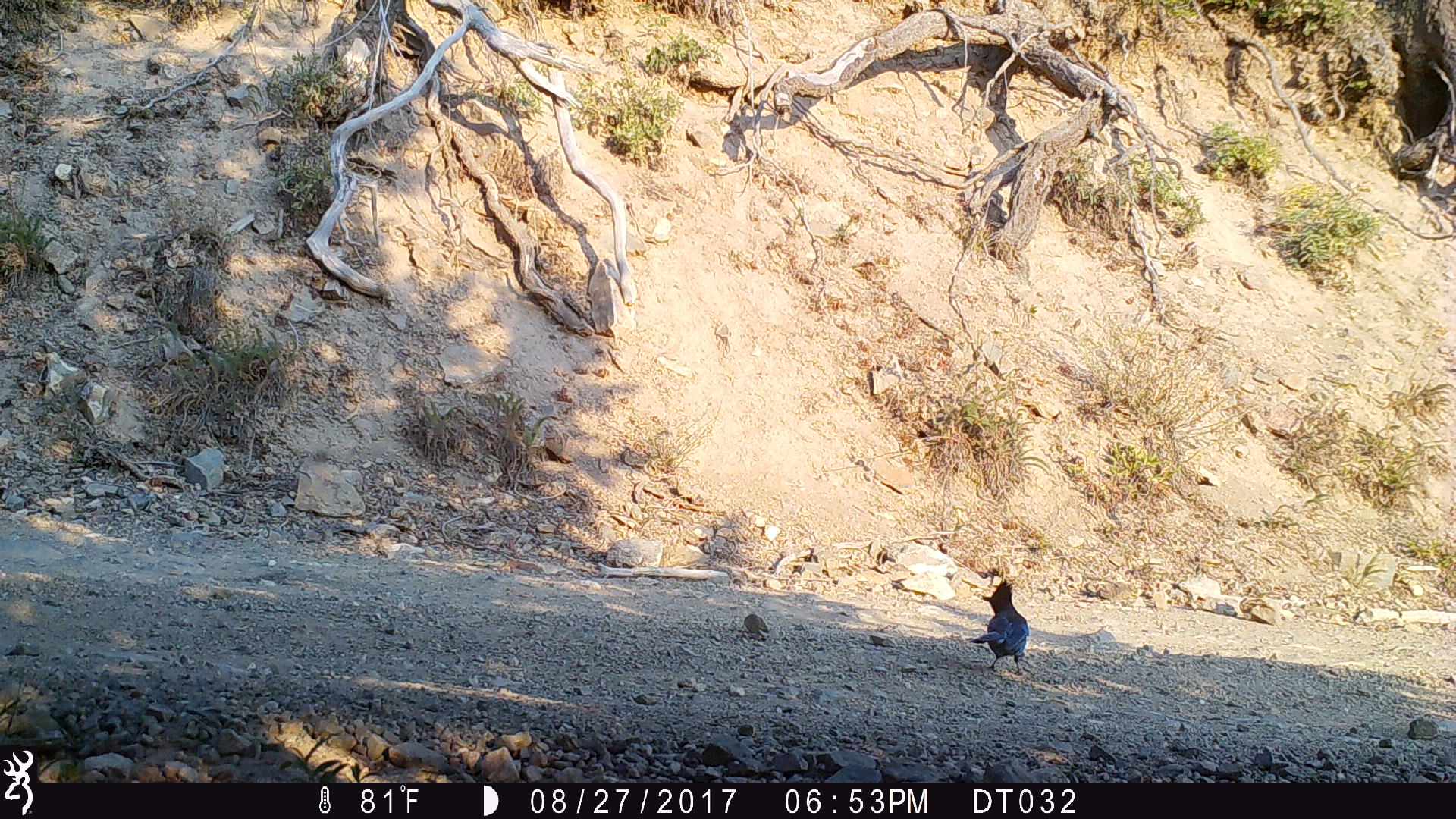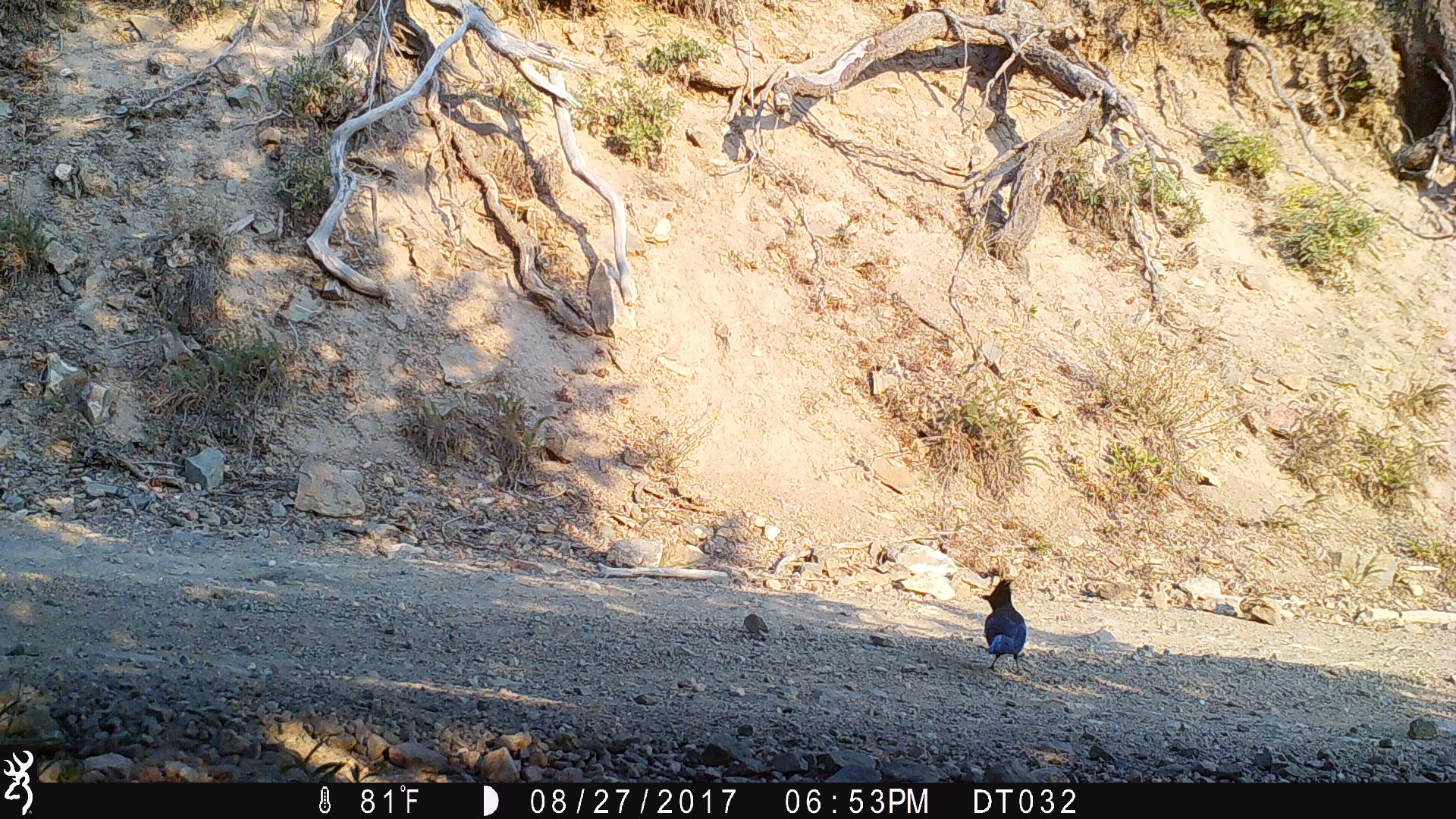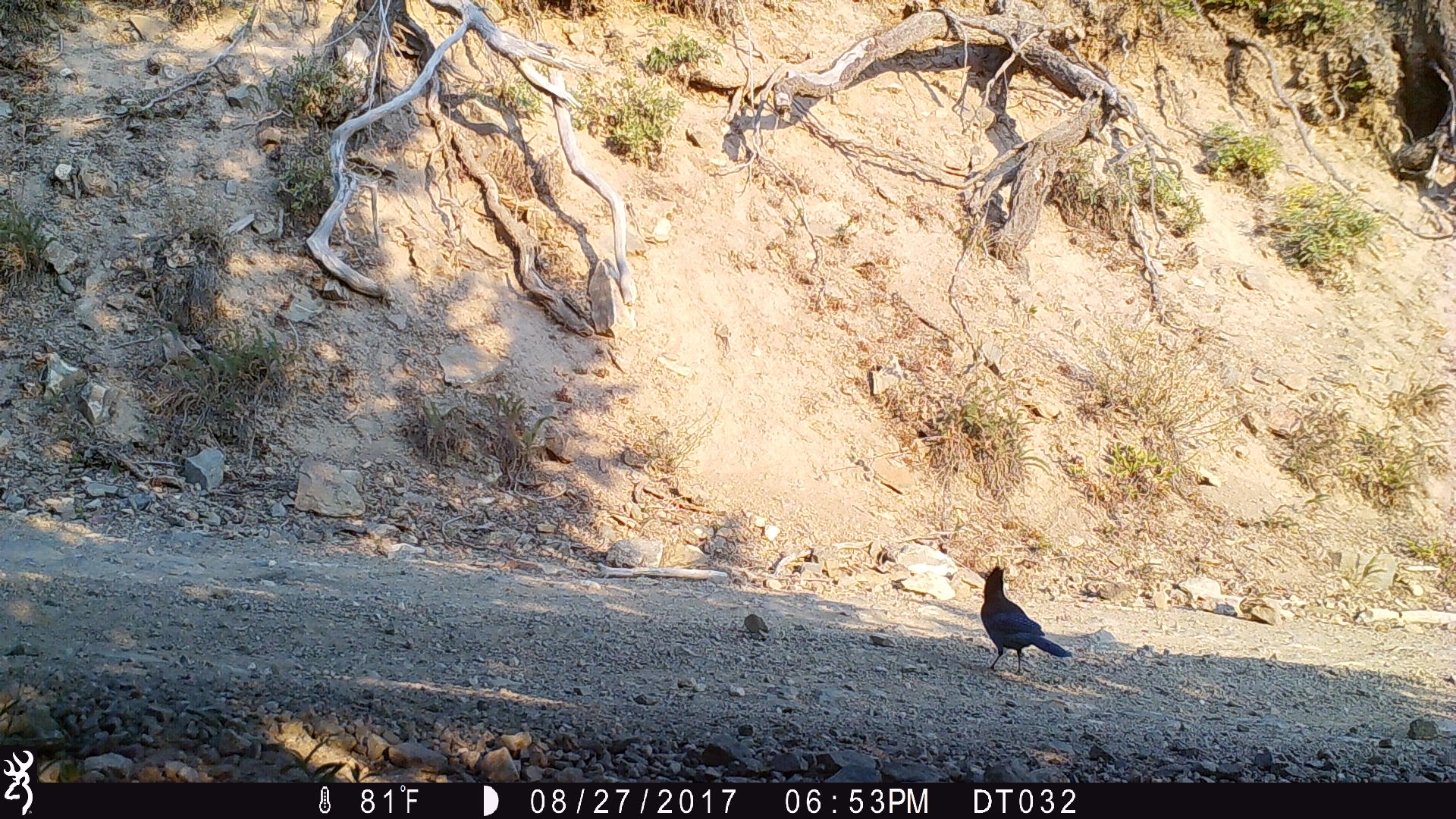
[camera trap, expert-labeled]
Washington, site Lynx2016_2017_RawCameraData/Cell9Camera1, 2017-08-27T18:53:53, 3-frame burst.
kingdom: Animalia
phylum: Chordata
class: Aves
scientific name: Aves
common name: birds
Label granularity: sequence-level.